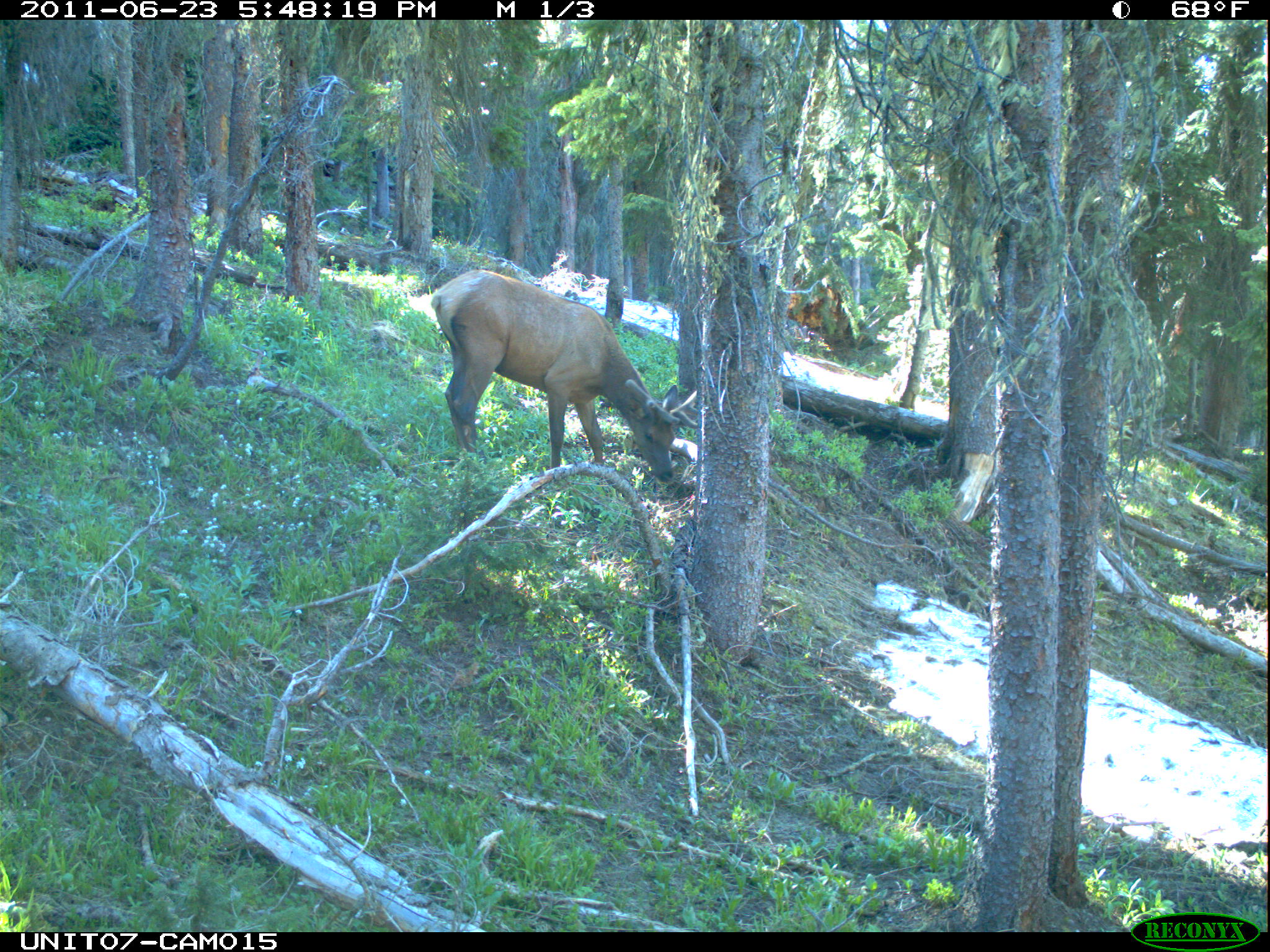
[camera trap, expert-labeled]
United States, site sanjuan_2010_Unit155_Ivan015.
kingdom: Animalia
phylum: Chordata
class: Mammalia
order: Artiodactyla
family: Cervidae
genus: Cervus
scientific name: Cervus elaphus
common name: red deer